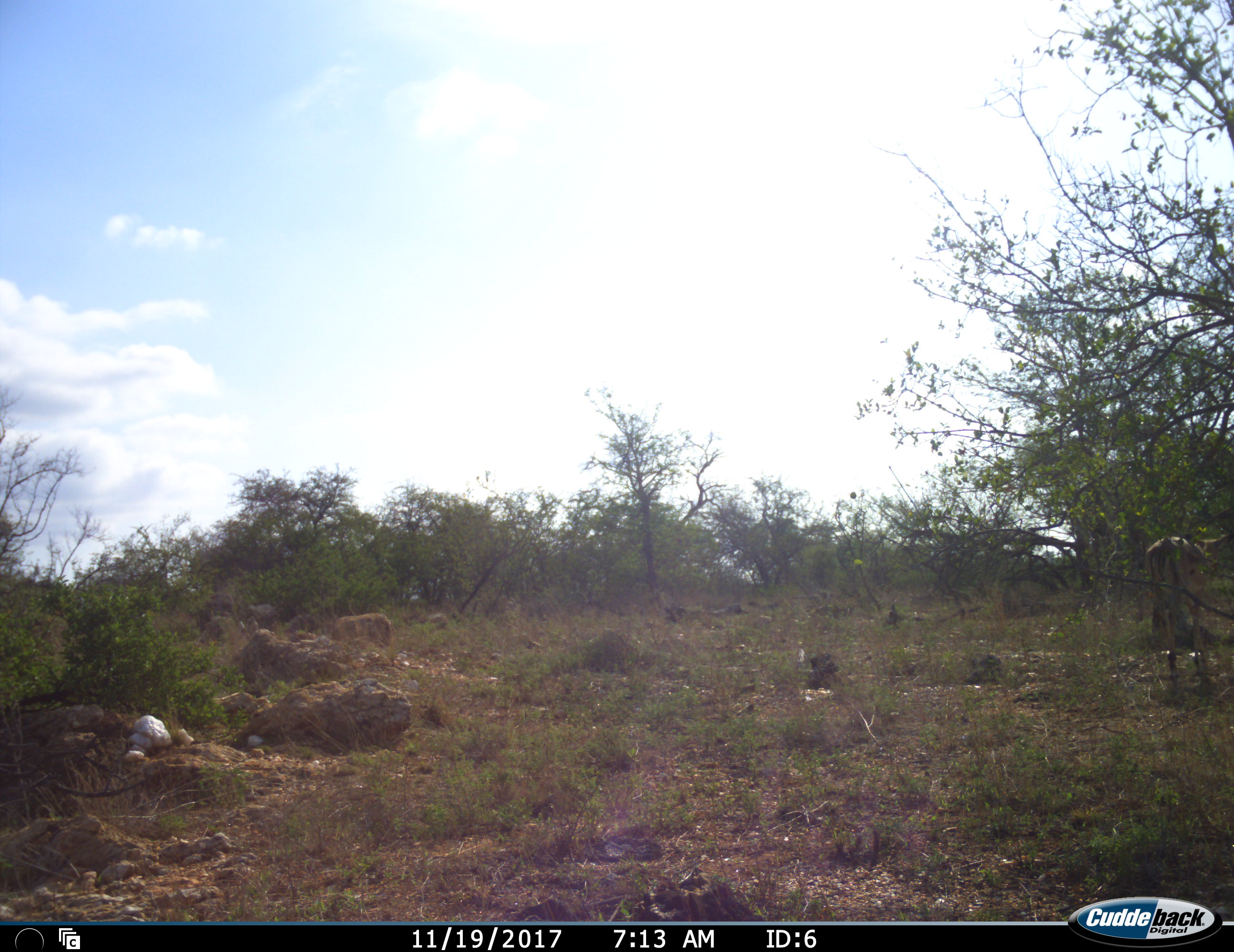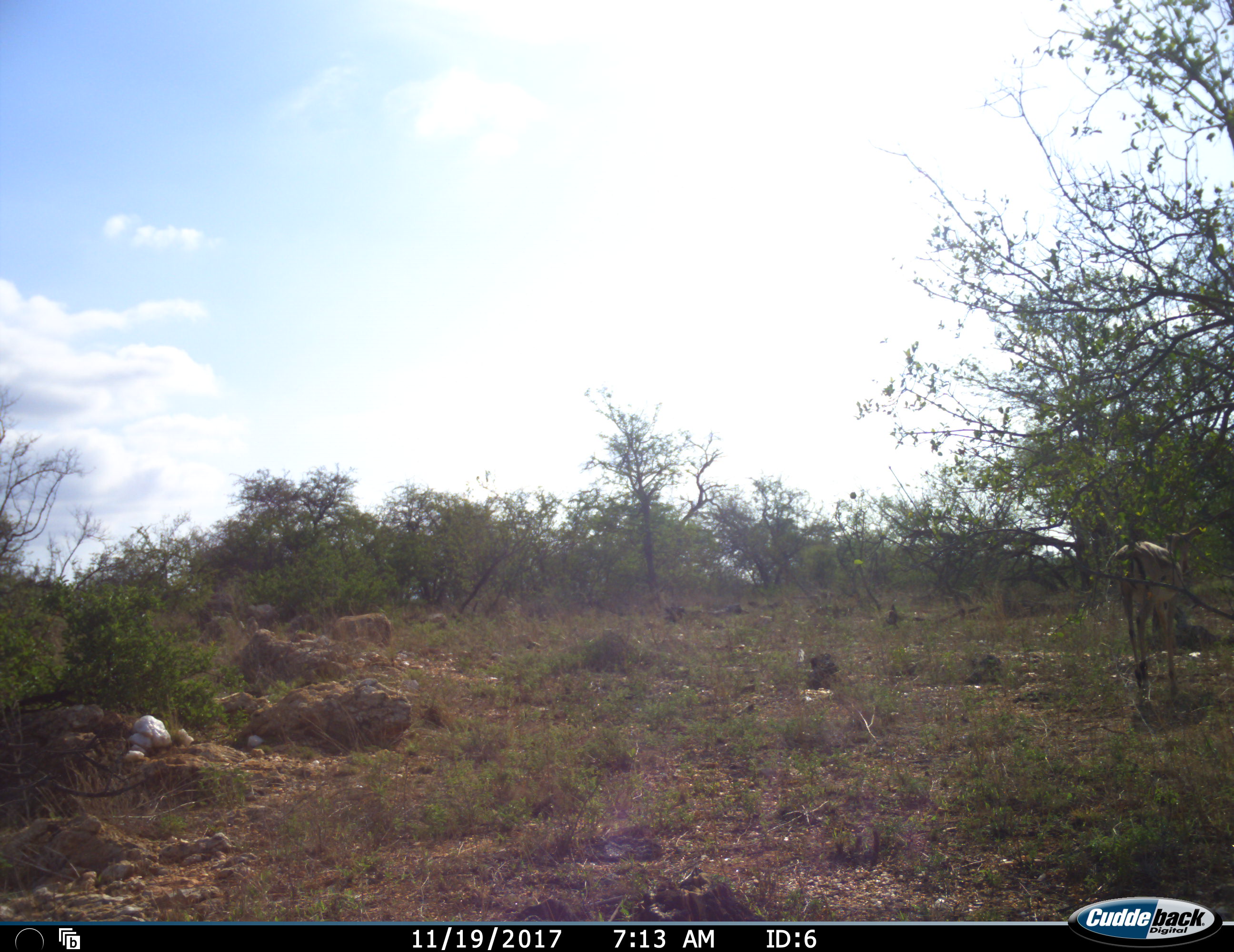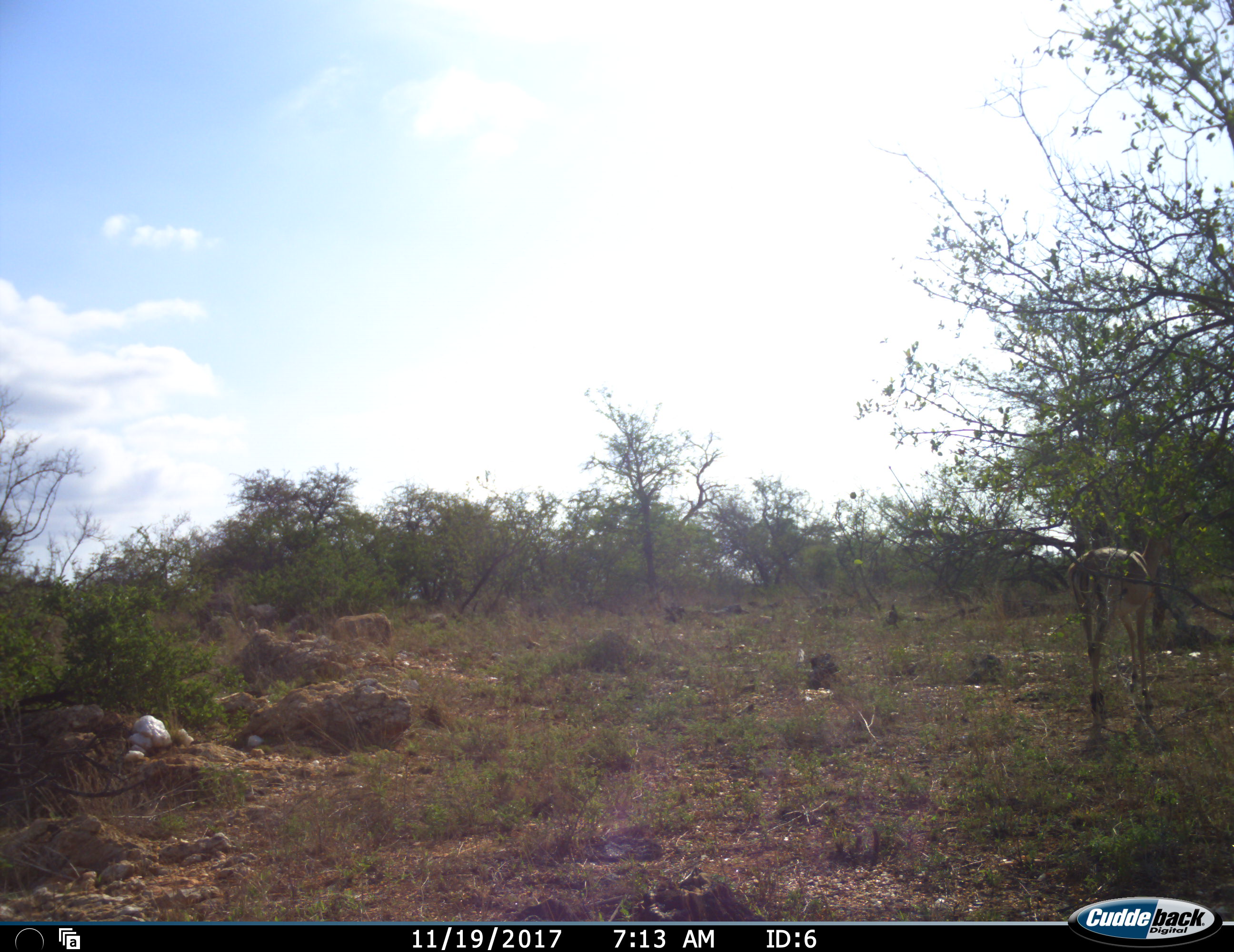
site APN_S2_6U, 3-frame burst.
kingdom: Animalia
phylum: Chordata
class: Mammalia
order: Artiodactyla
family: Bovidae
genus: Aepyceros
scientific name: Aepyceros melampus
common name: impala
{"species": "impala (Aepyceros melampus)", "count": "1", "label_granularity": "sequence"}